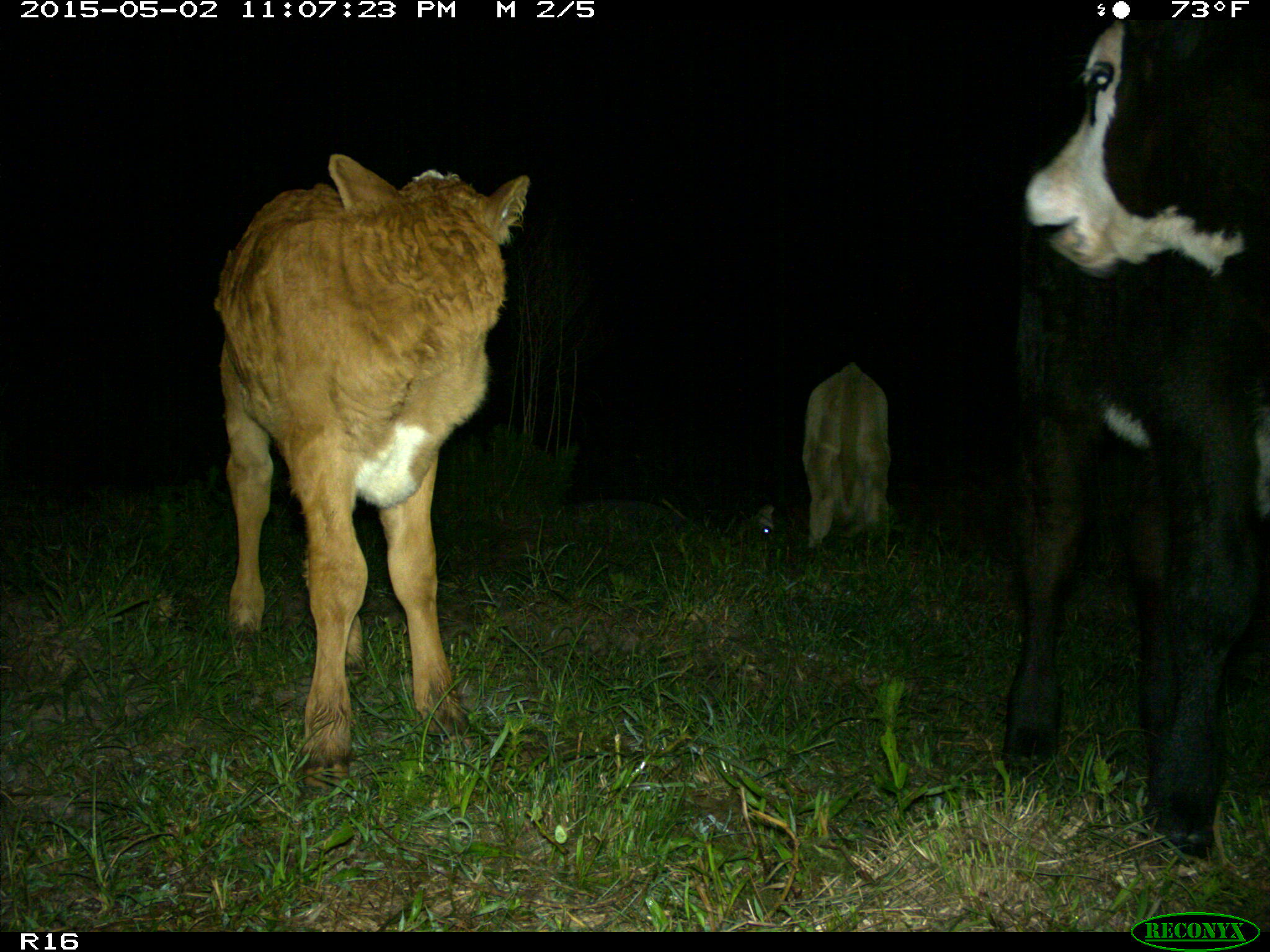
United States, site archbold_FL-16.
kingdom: Animalia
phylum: Chordata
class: Mammalia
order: Artiodactyla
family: Bovidae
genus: Bos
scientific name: Bos taurus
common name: domestic cow